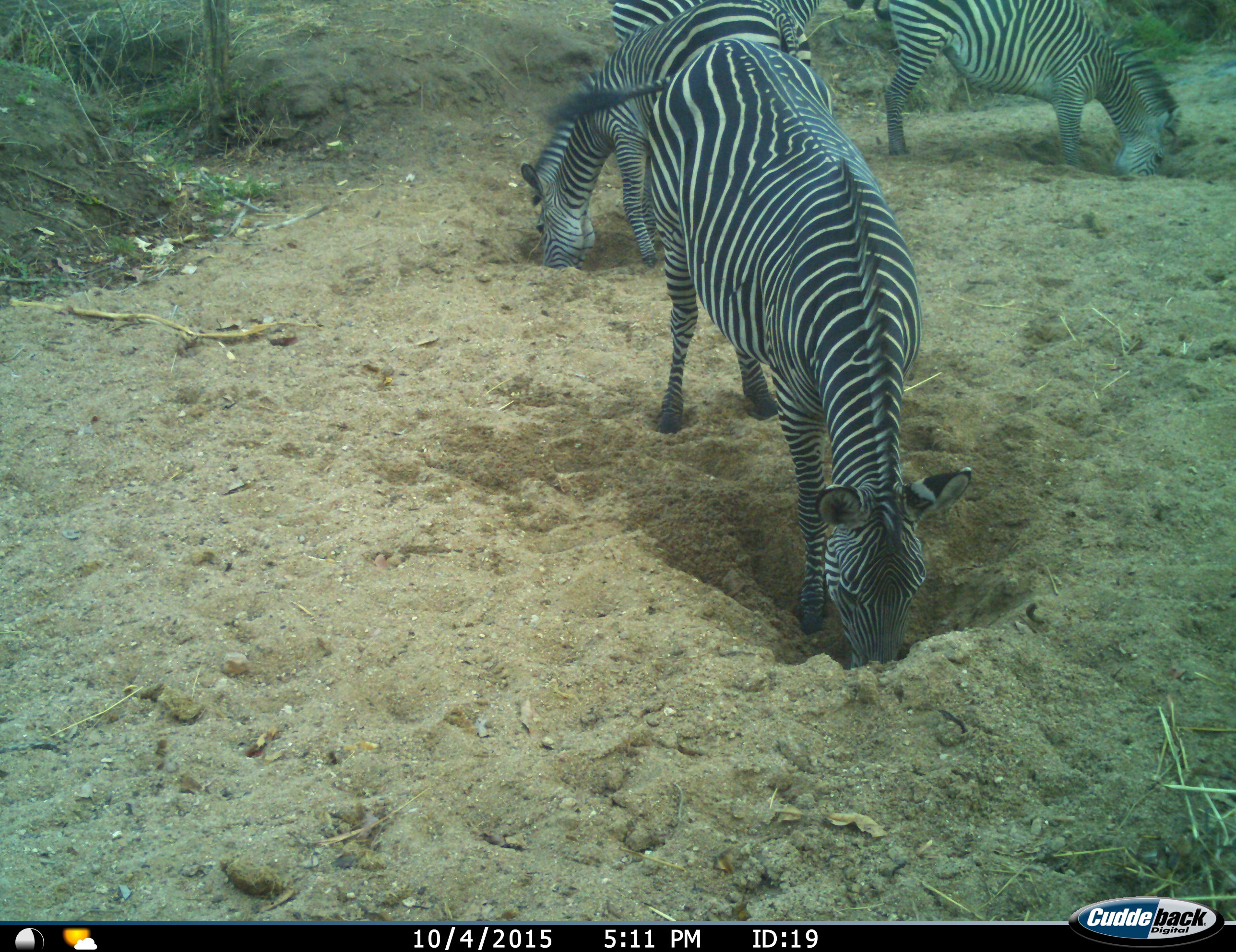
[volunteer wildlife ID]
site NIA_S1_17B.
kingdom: Animalia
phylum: Chordata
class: Mammalia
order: Perissodactyla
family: Equidae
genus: Equus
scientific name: Equus quagga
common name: plains zebra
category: zebraplains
Zebraplains (plains zebra) (Equus quagga), count 4. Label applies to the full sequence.